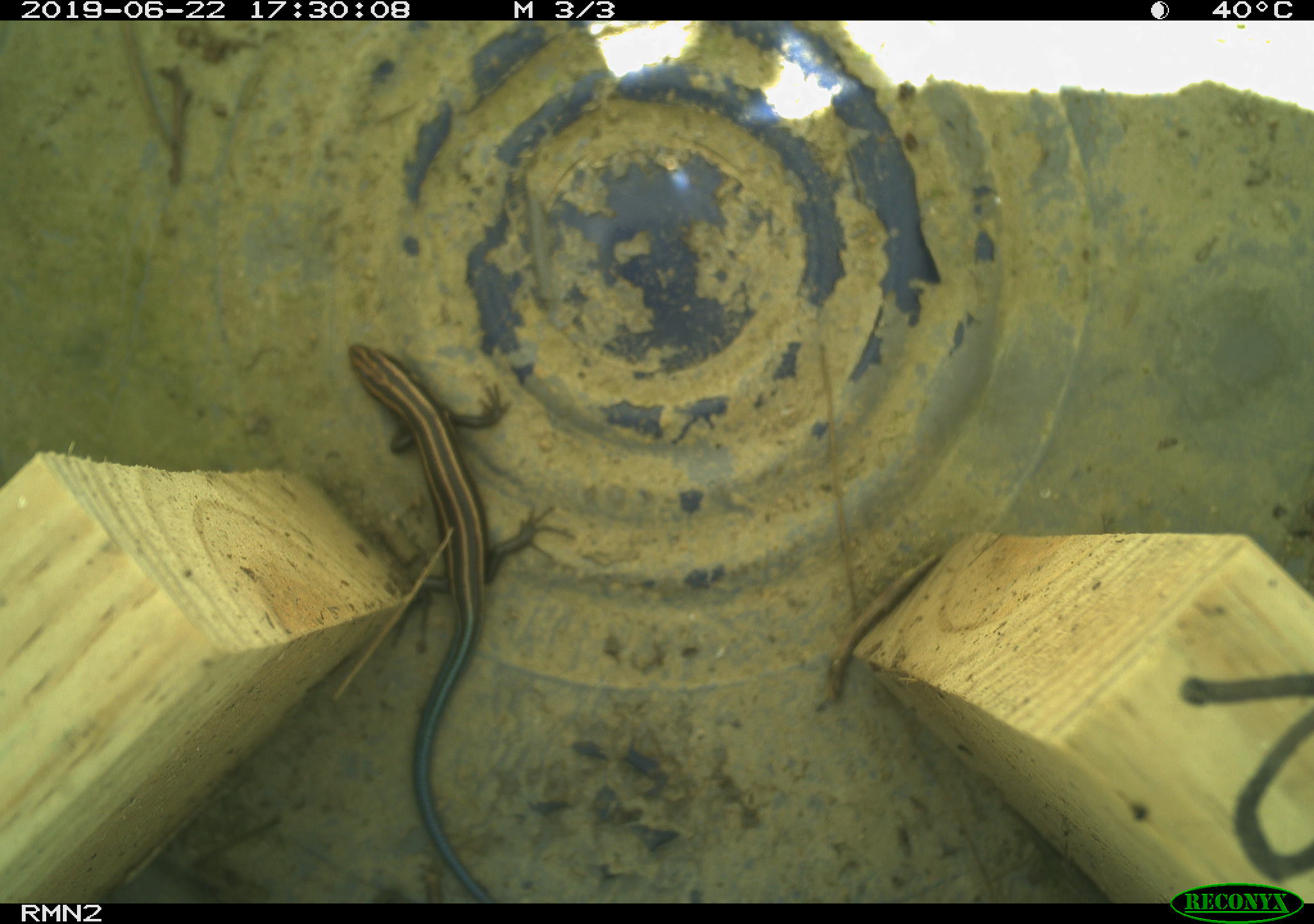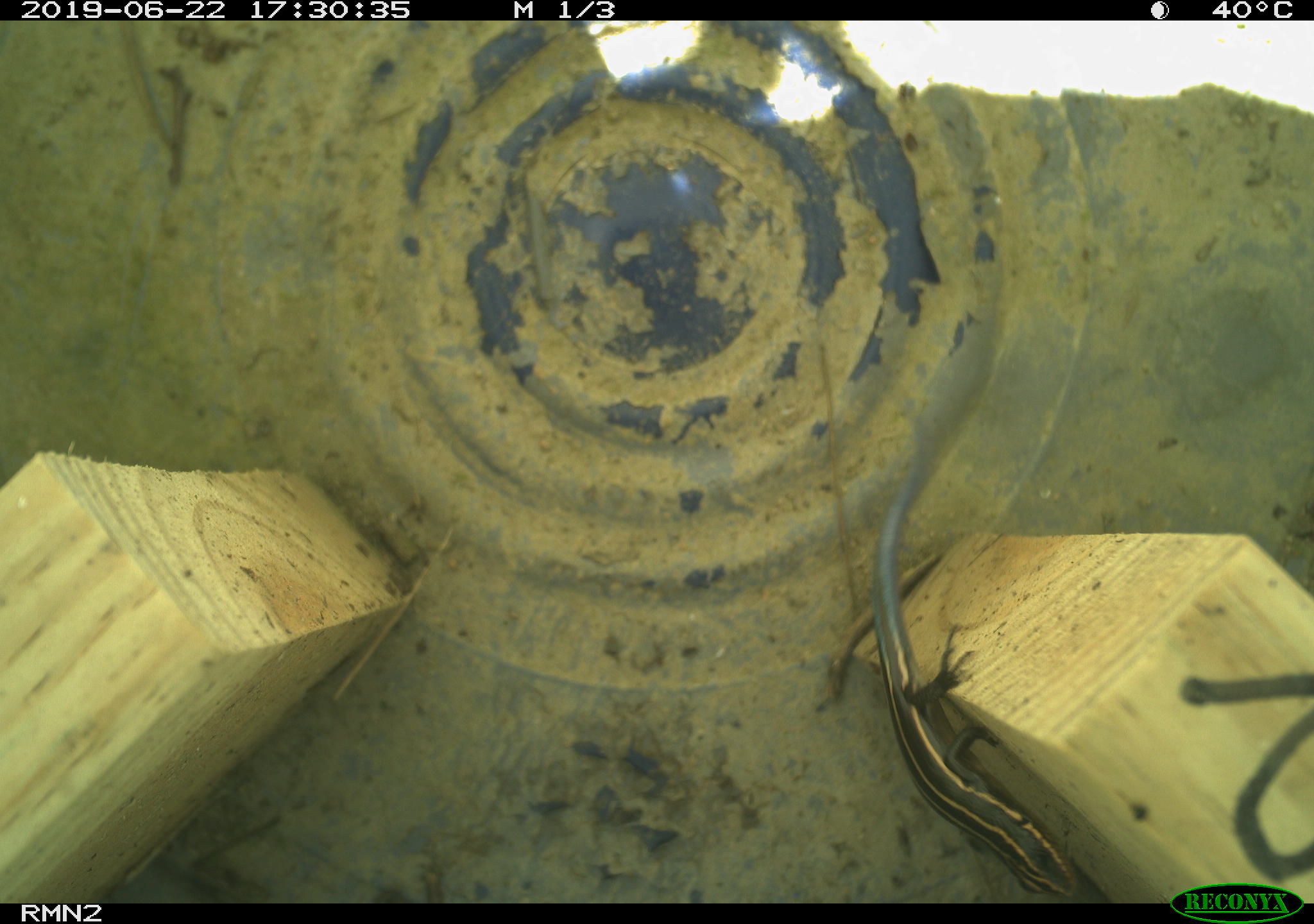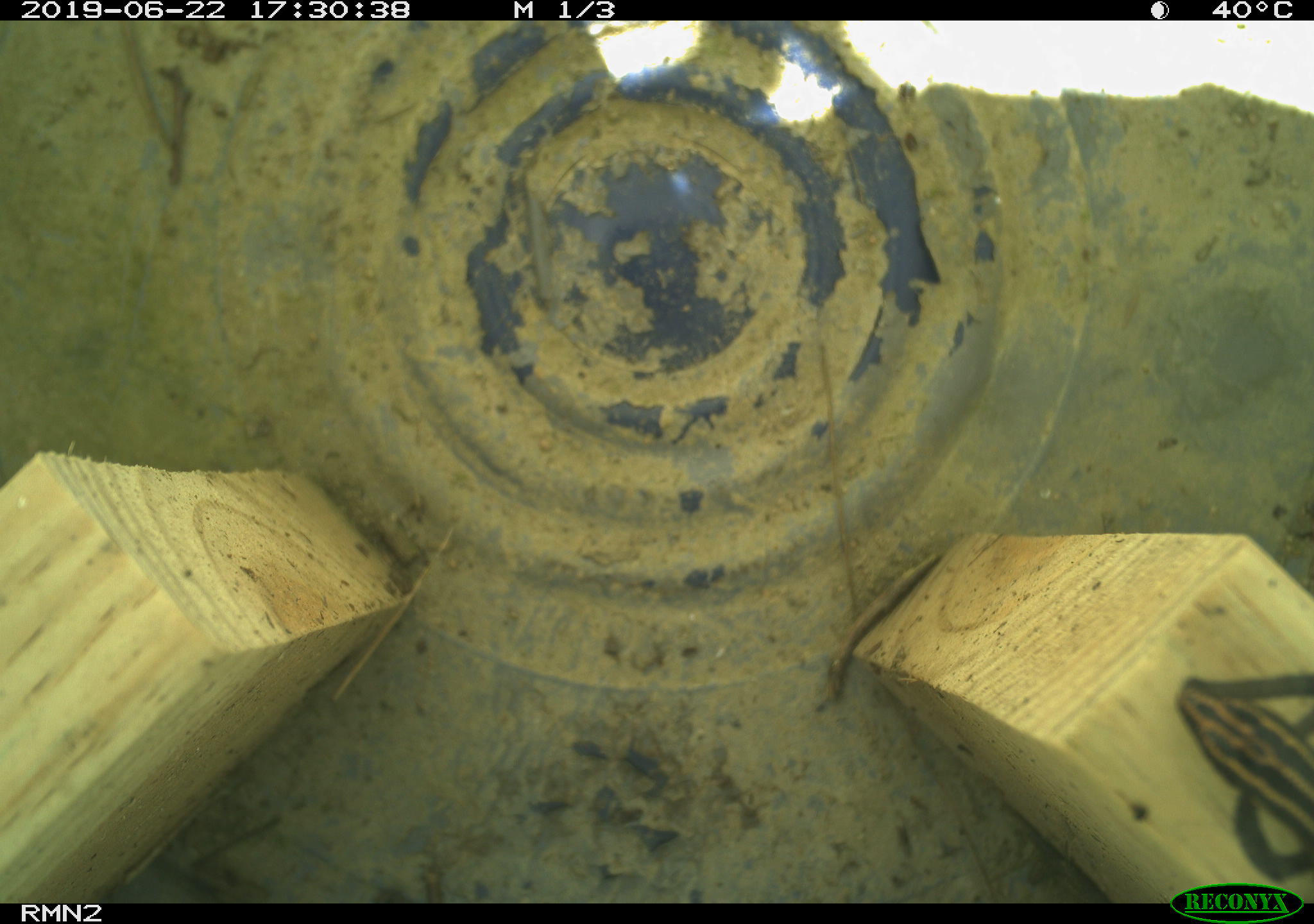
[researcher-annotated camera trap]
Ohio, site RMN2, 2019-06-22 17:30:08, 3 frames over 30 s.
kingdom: Animalia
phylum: Chordata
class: Reptilia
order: Squamata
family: Scincidae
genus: Plestiodon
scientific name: Plestiodon fasciatus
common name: common five-lined skink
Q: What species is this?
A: Common five-lined skink (Plestiodon fasciatus).